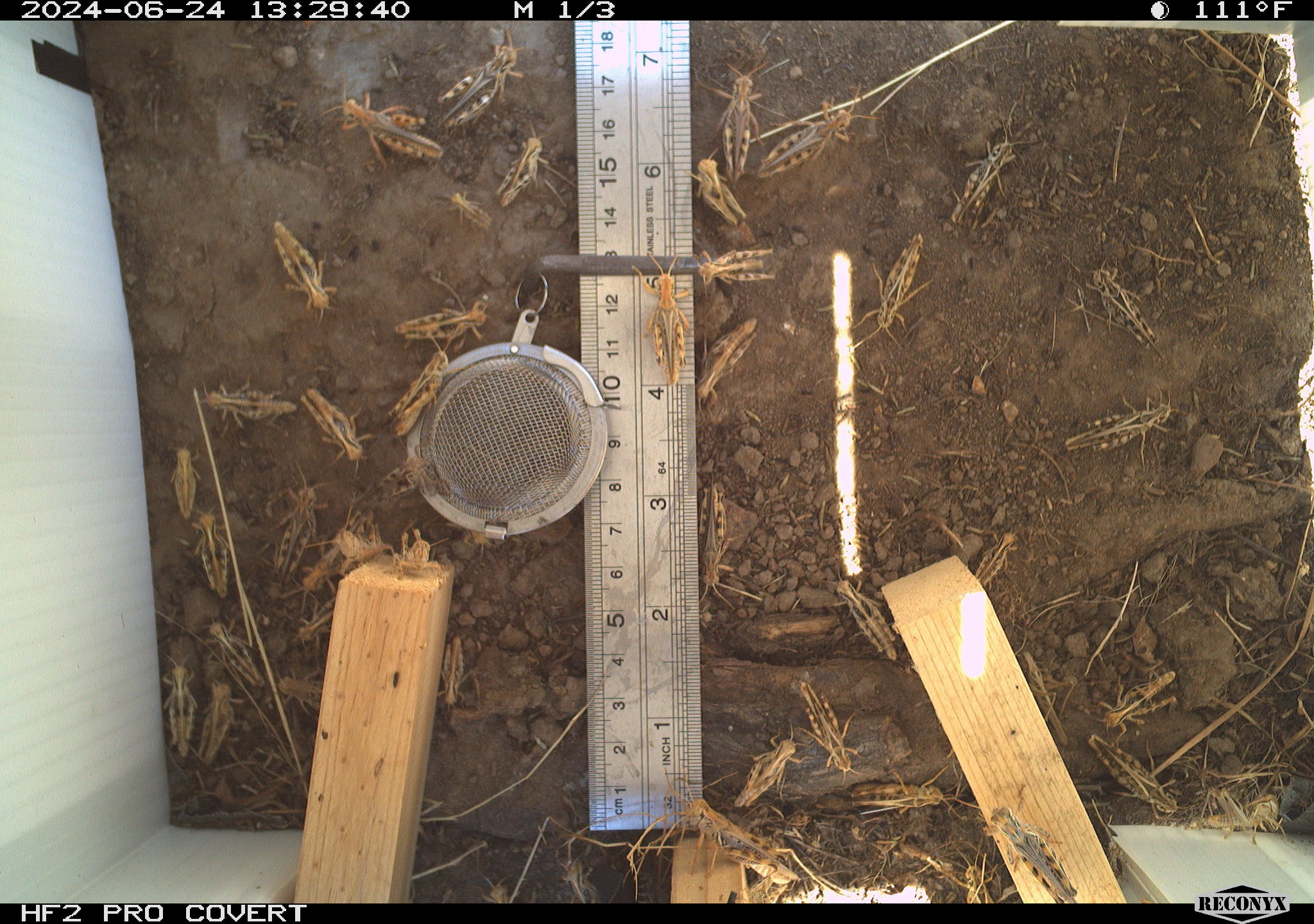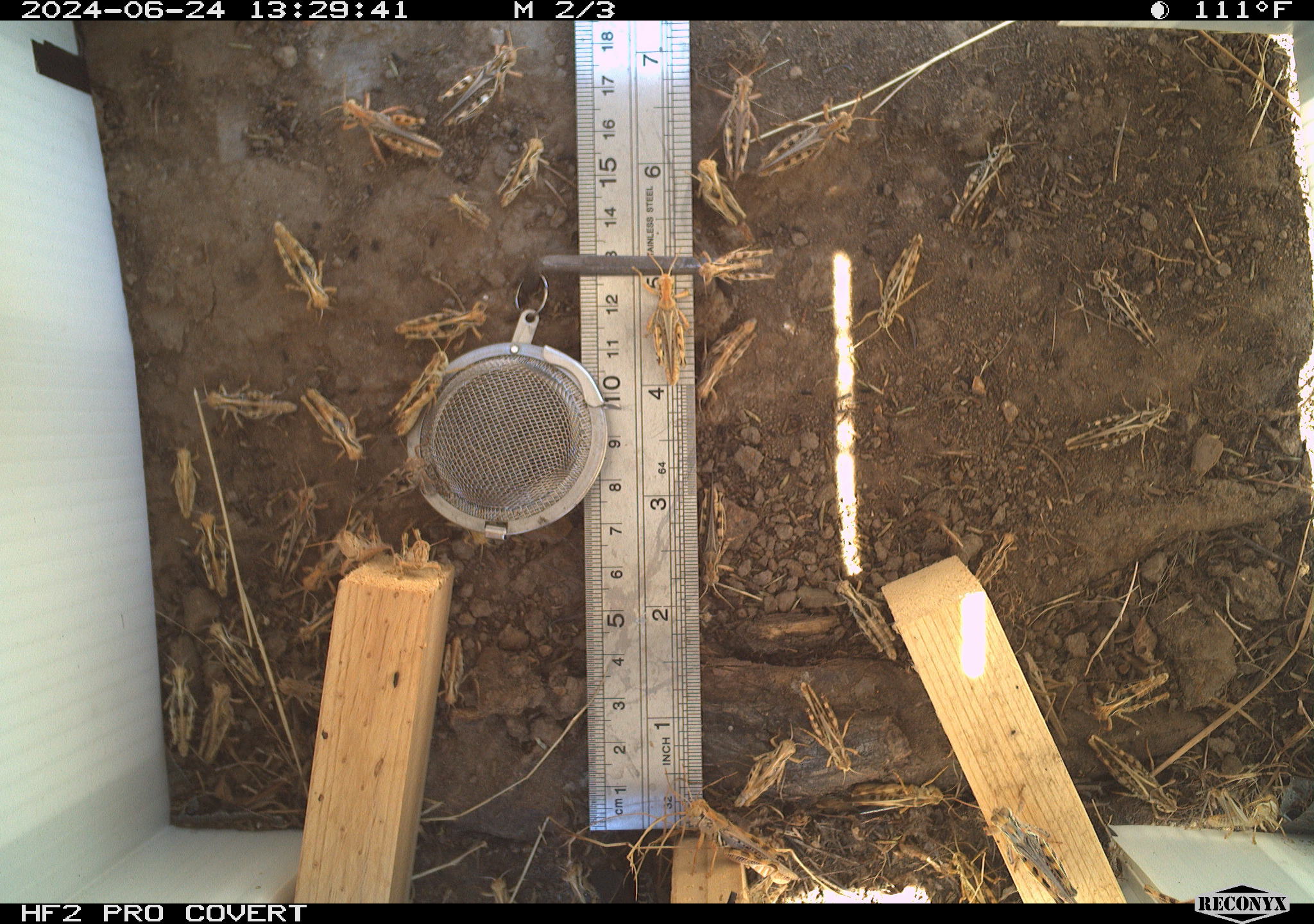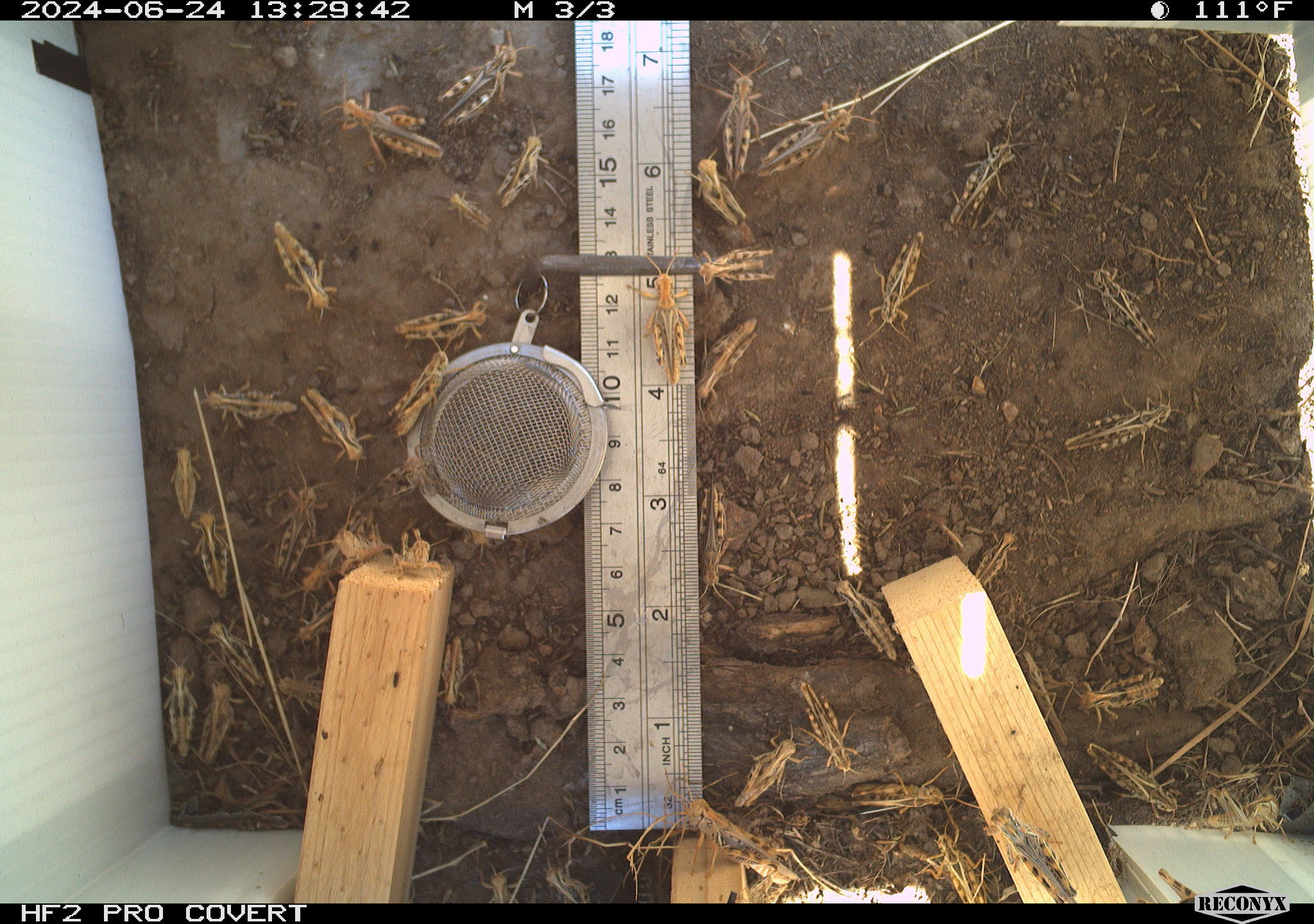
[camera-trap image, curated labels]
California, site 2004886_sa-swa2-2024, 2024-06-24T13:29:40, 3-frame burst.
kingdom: Animalia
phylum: Arthropoda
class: Insecta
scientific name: Insecta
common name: insect